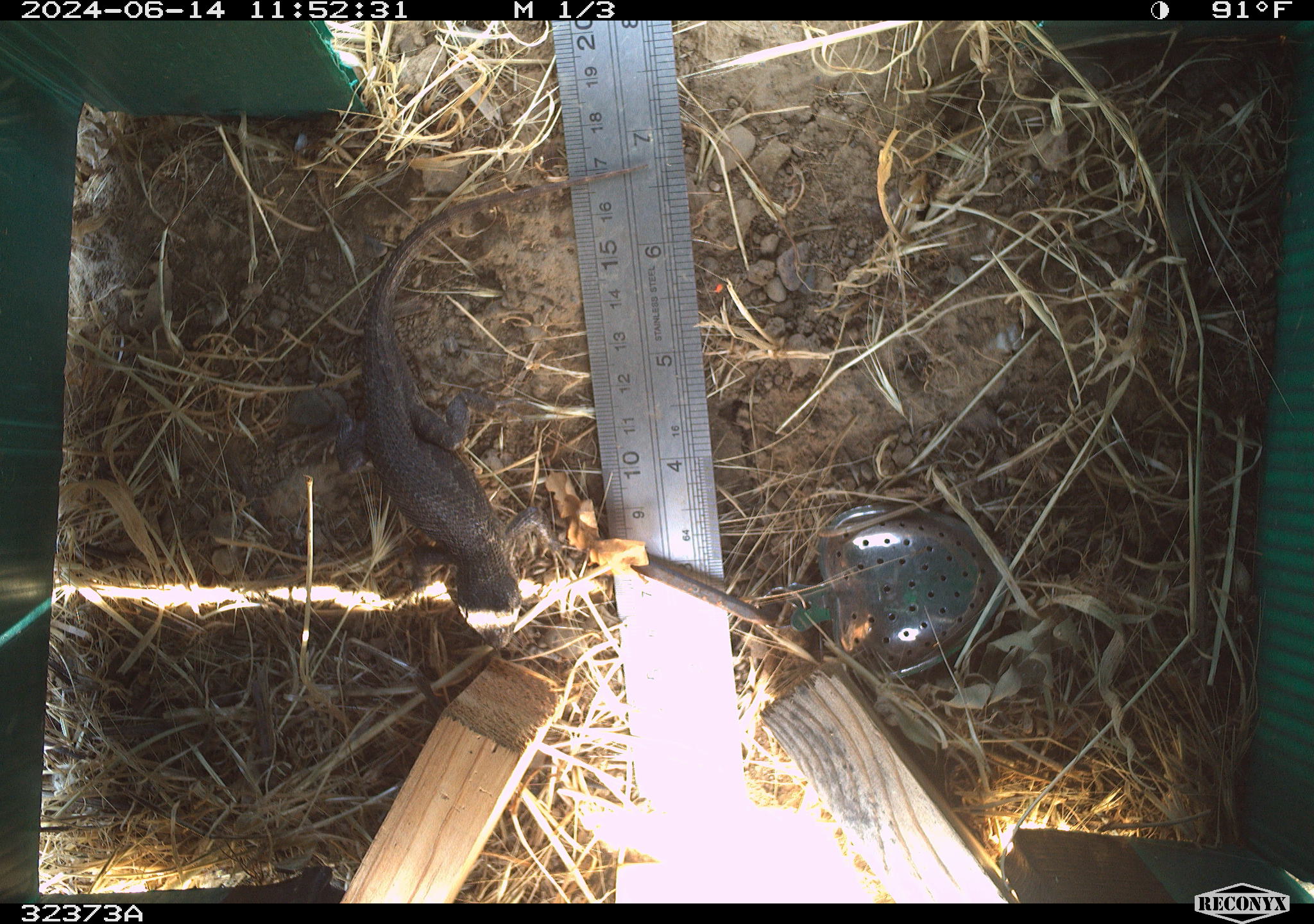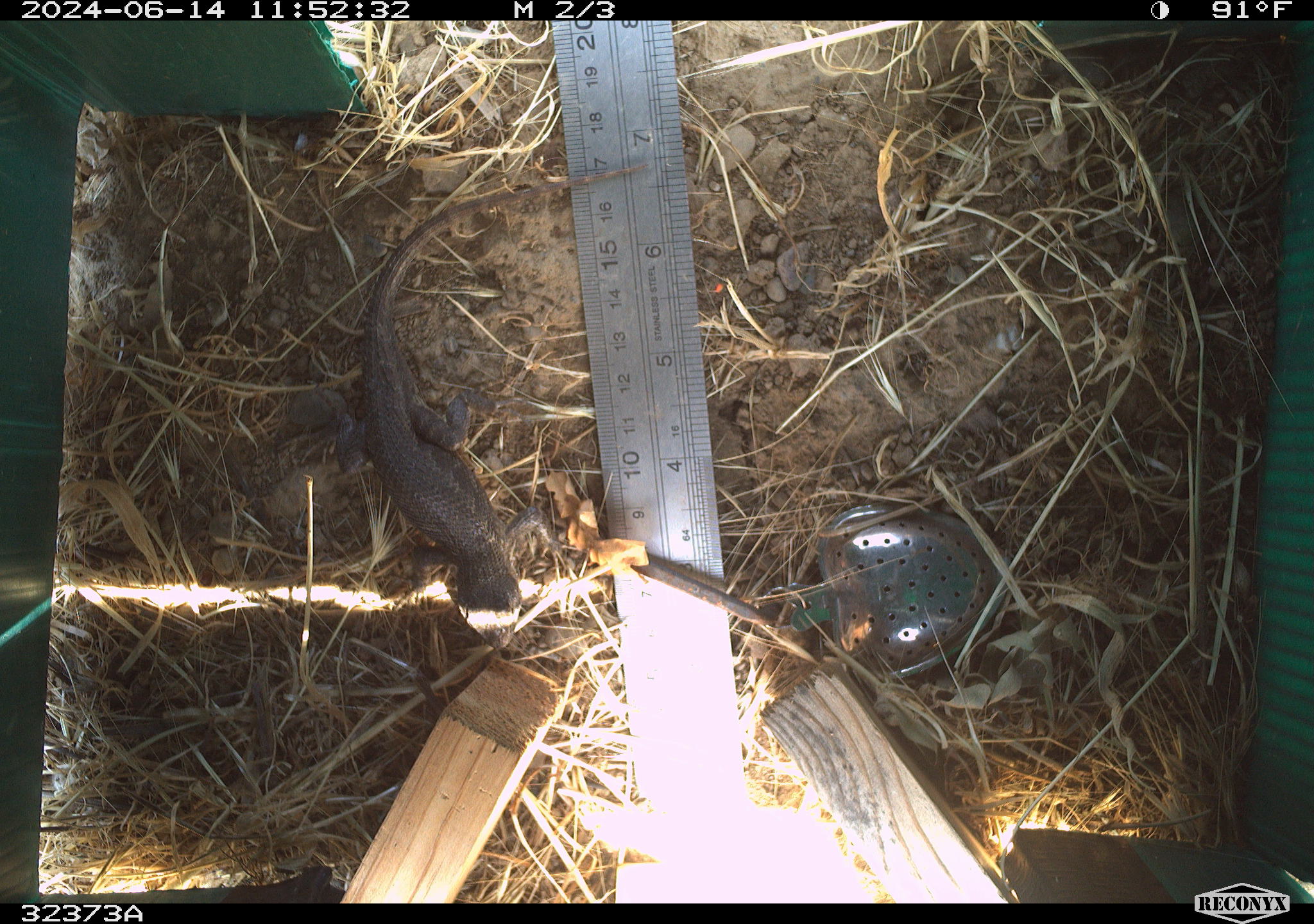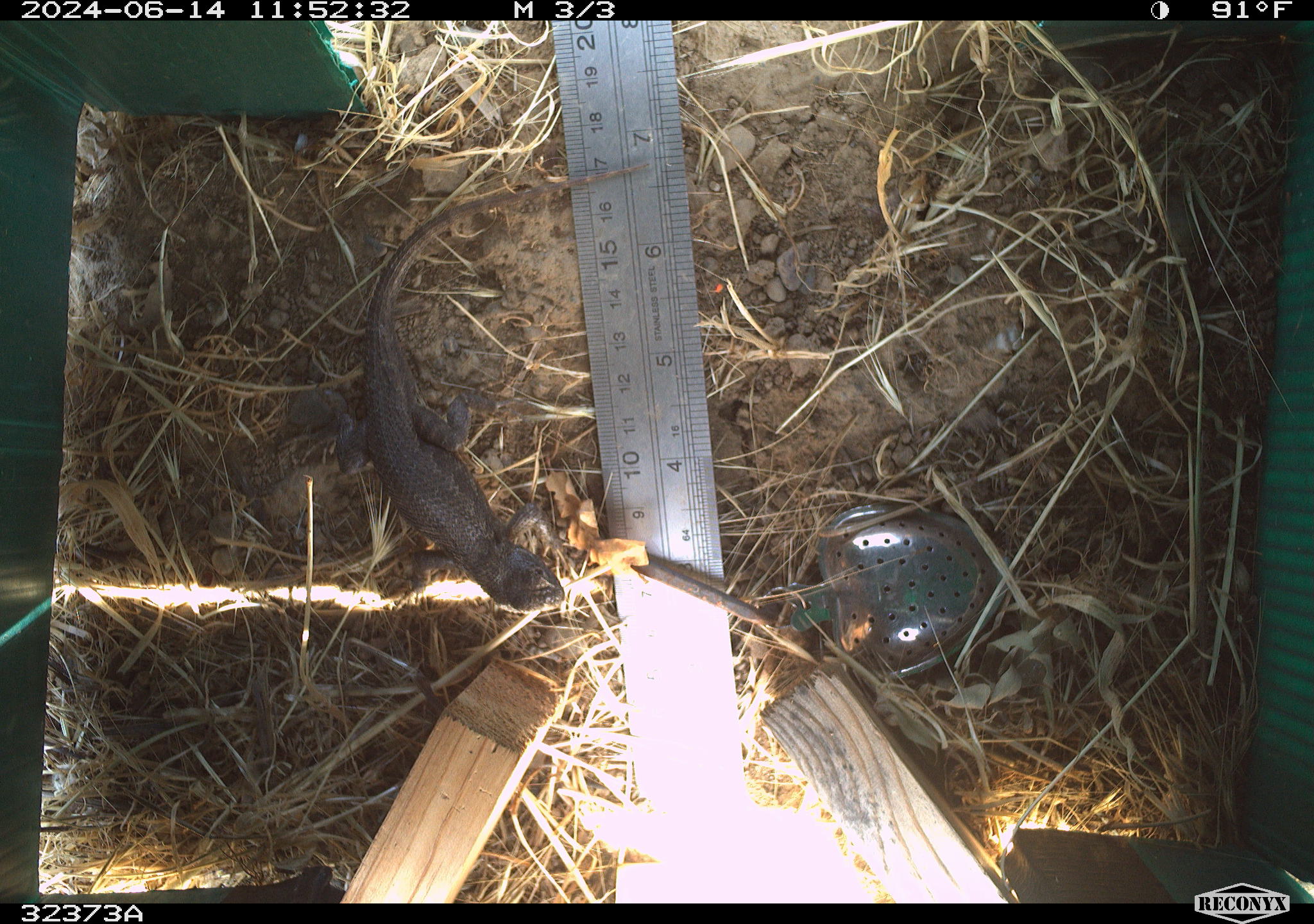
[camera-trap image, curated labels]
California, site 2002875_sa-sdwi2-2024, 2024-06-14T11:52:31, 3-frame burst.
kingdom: Animalia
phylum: Chordata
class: Reptilia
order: Squamata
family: Phrynosomatidae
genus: Sceloporus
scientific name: Sceloporus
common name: spiny lizards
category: sceloporus species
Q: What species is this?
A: Sceloporus species (spiny lizards) (Sceloporus).